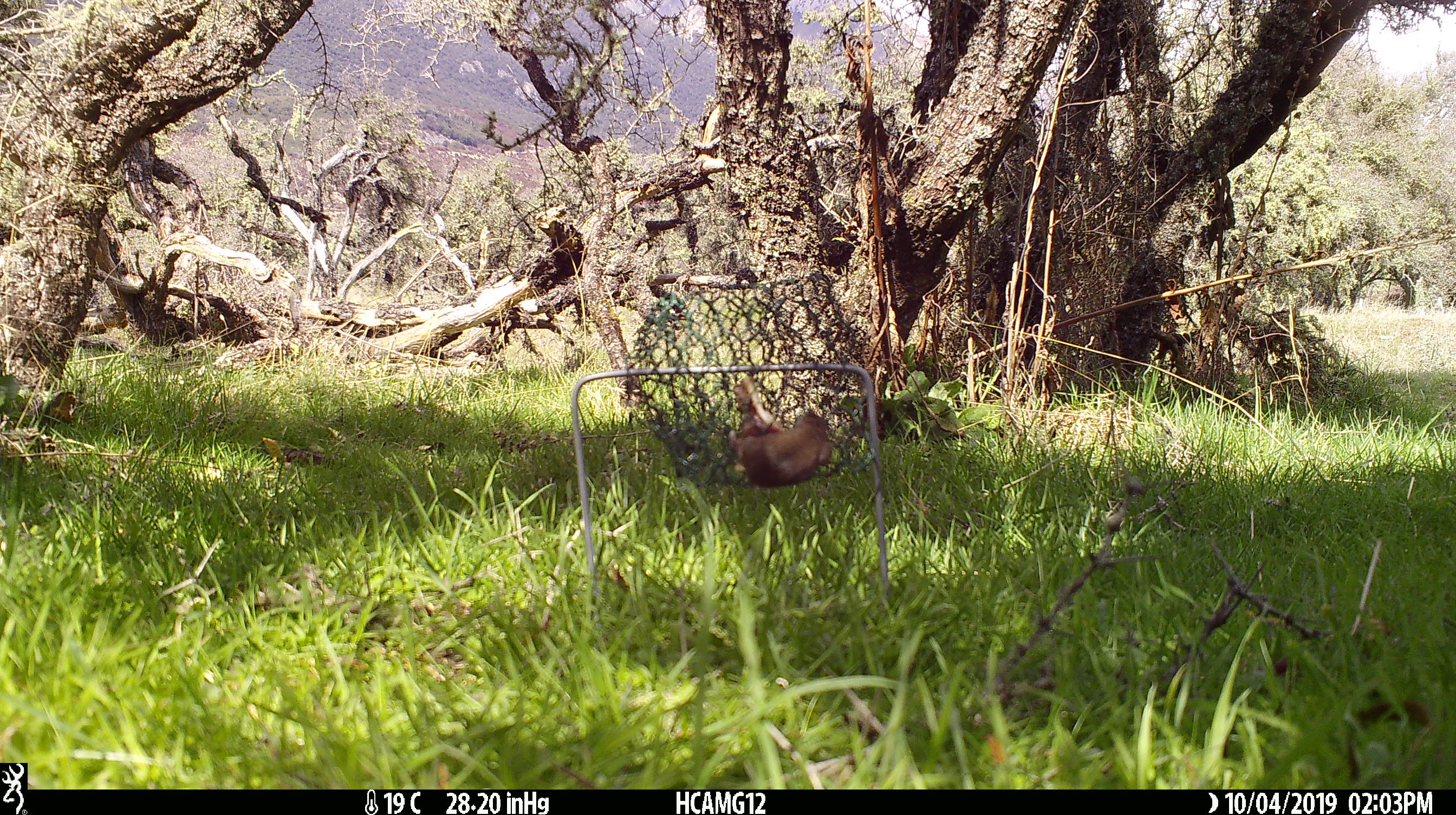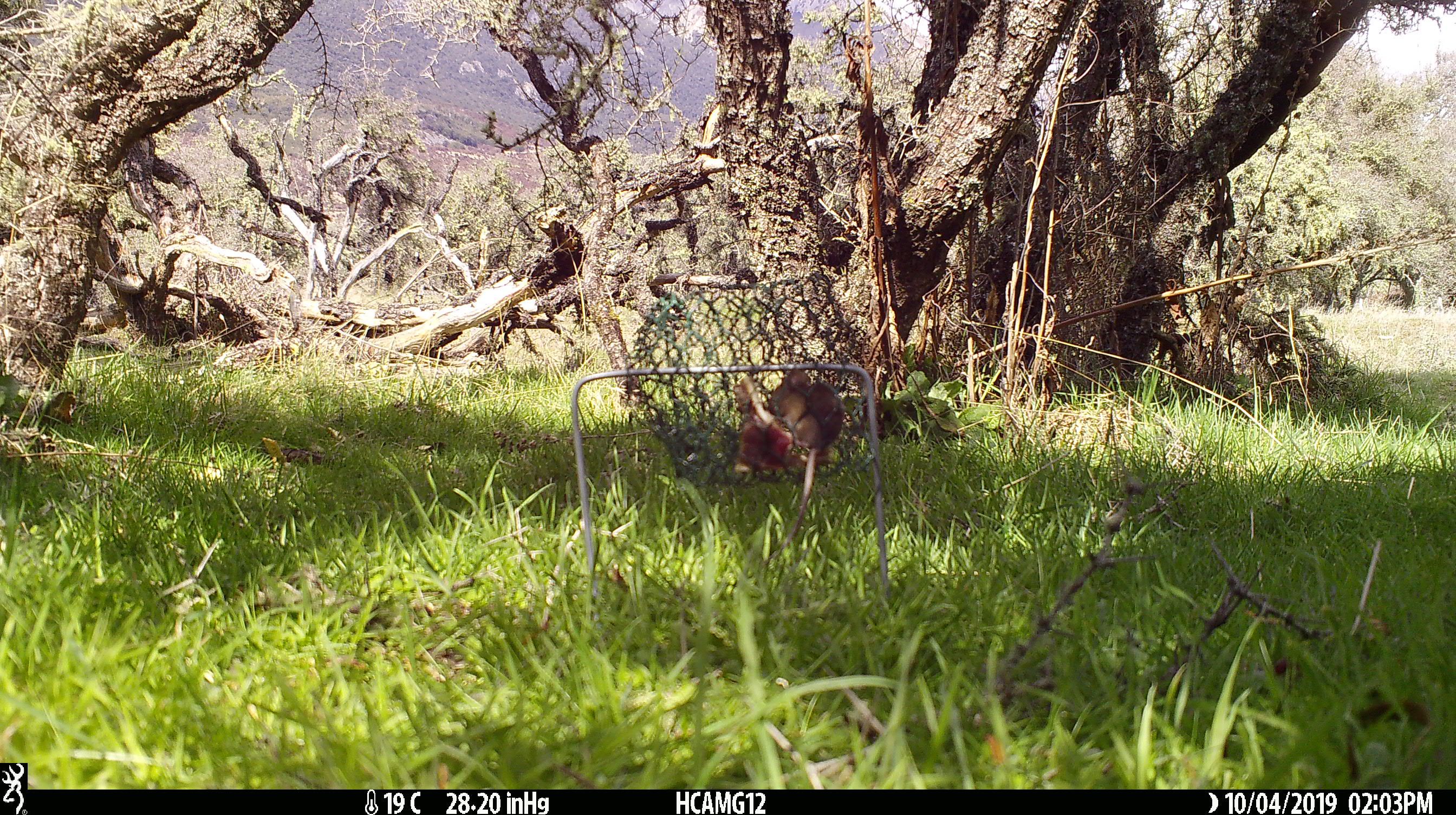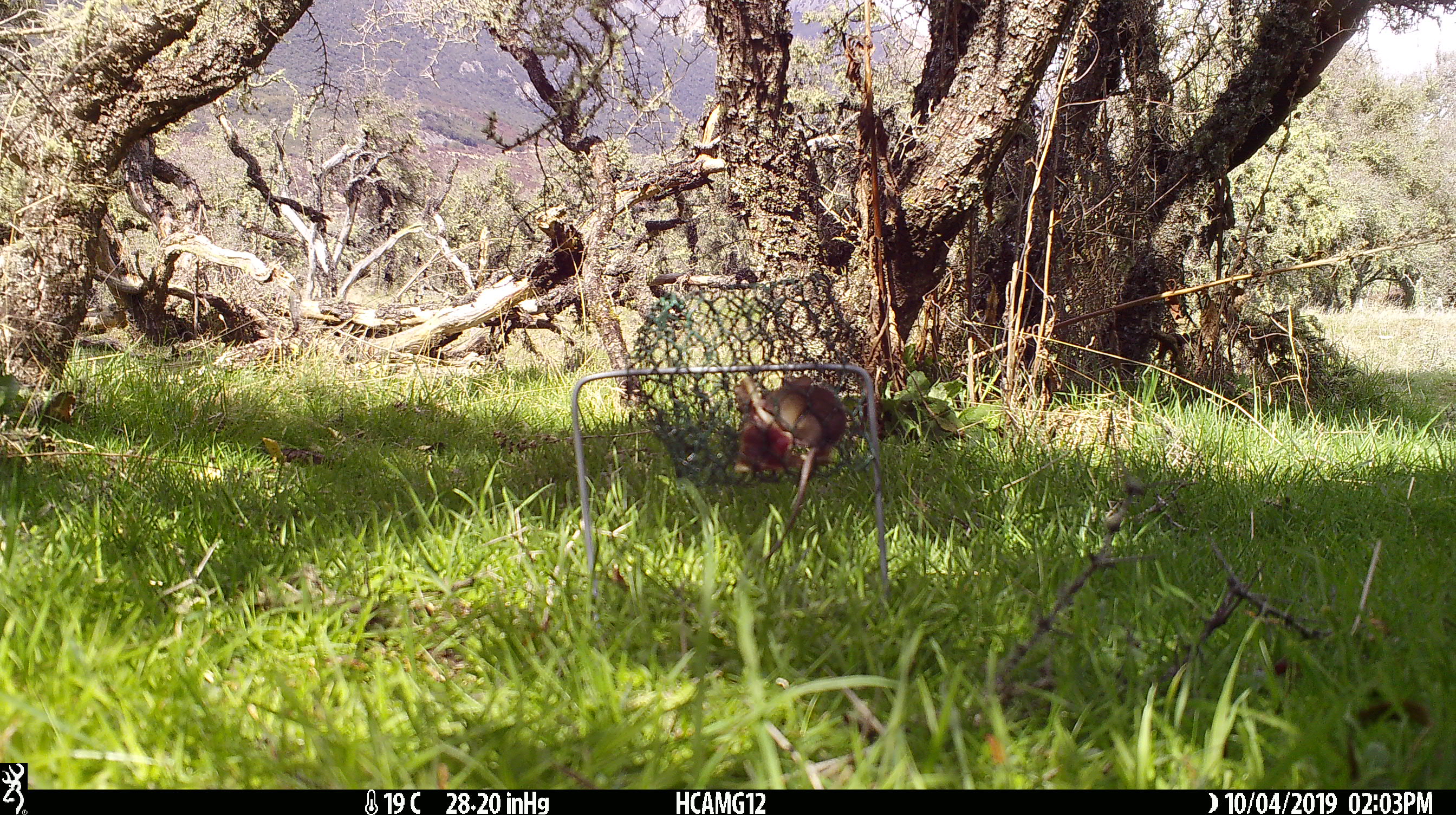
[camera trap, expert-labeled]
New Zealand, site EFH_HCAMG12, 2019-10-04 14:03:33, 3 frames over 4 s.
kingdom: Animalia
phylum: Chordata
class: Mammalia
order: Rodentia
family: Muridae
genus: Mus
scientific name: Mus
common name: mouse